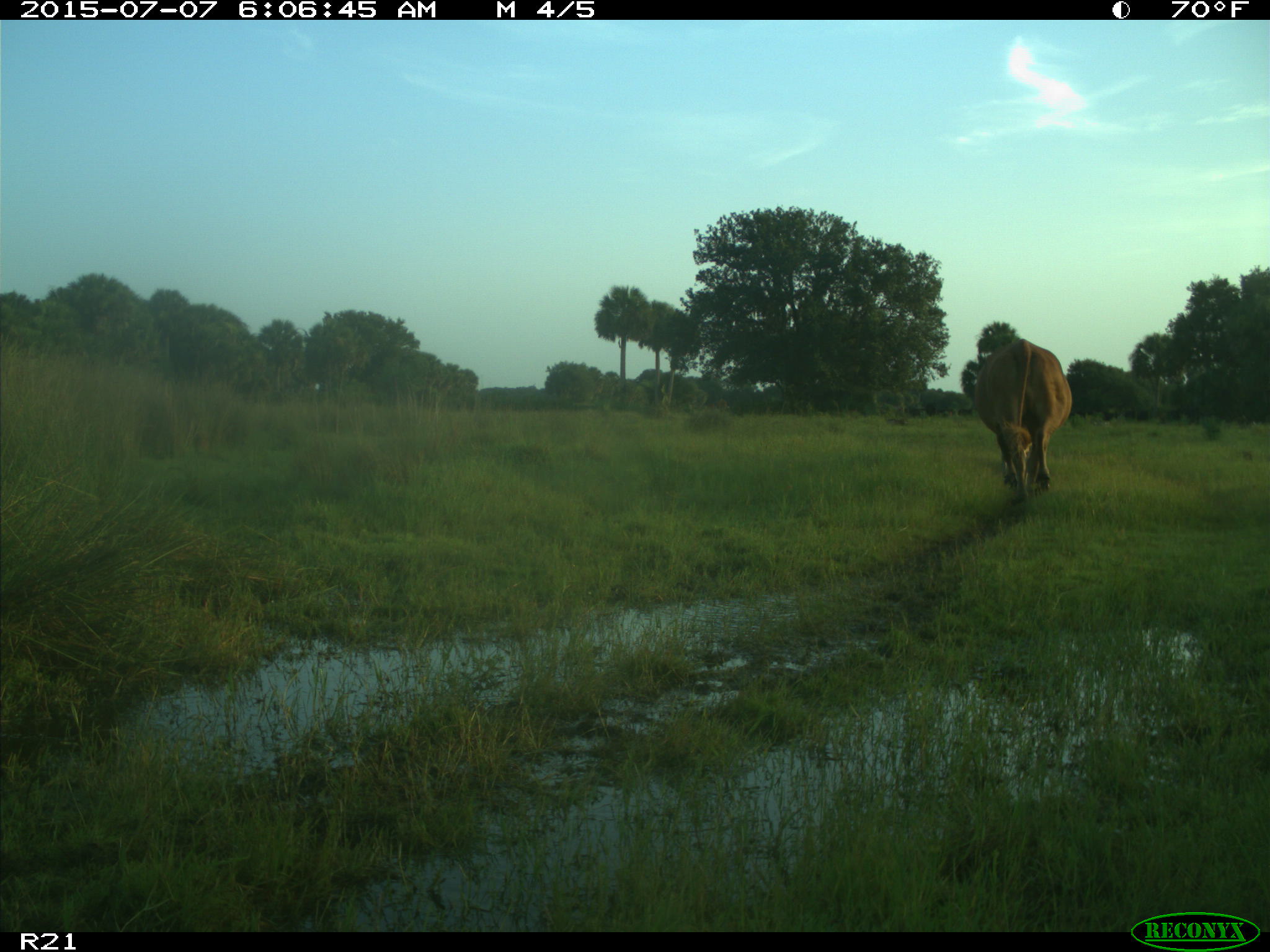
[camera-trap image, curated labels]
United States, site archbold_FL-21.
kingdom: Animalia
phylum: Chordata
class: Mammalia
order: Artiodactyla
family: Bovidae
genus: Bos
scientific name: Bos taurus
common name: domestic cow